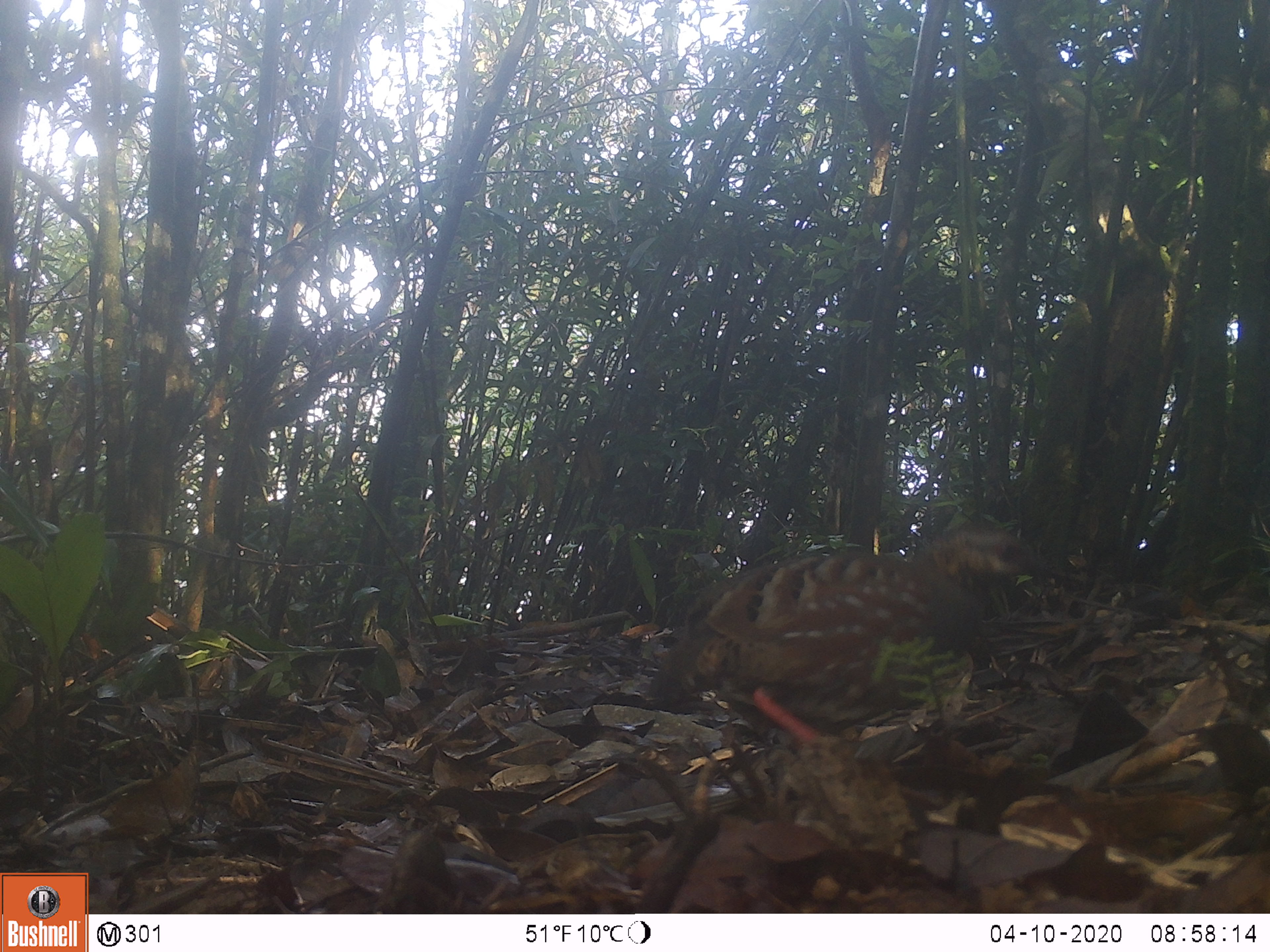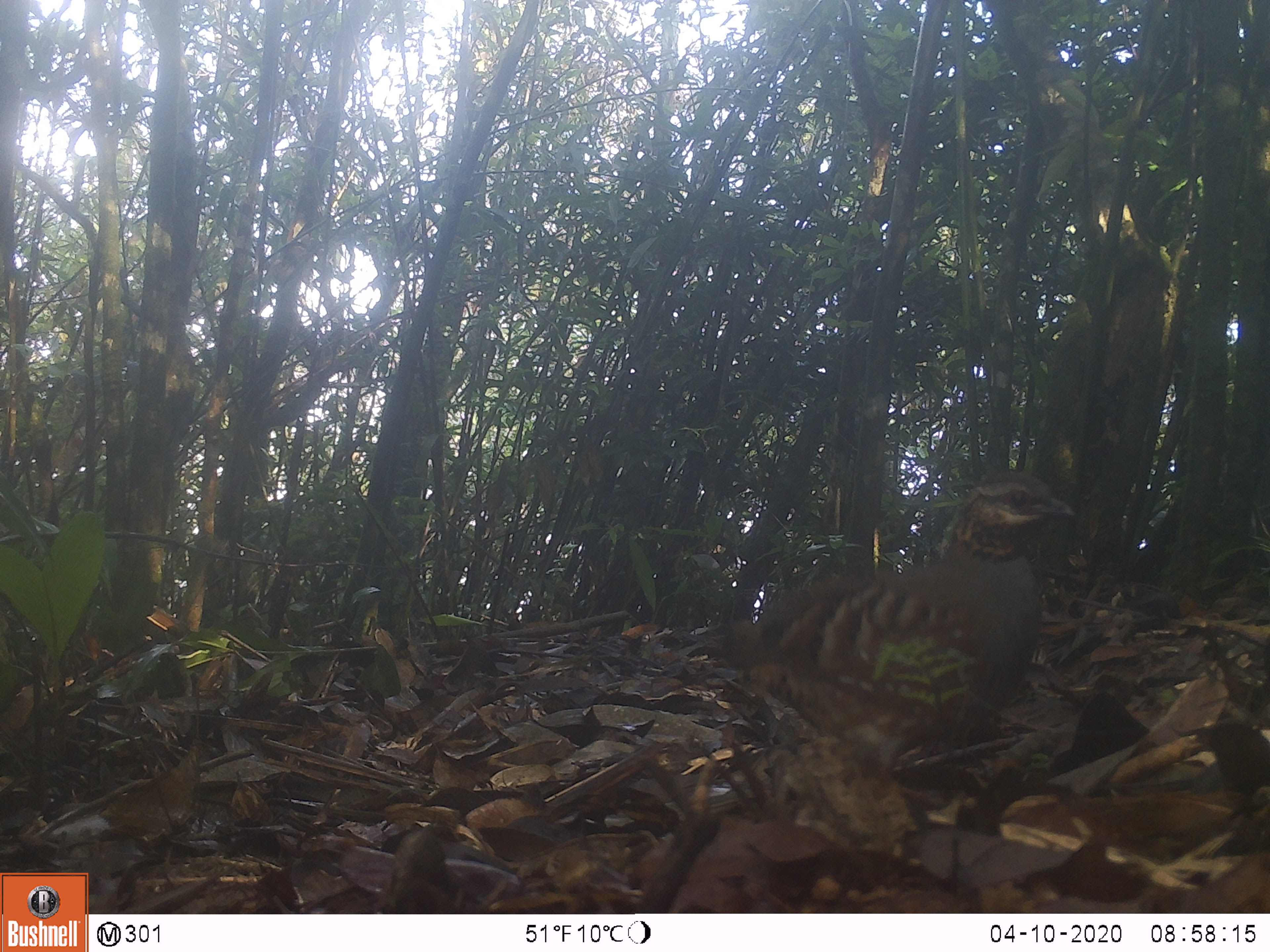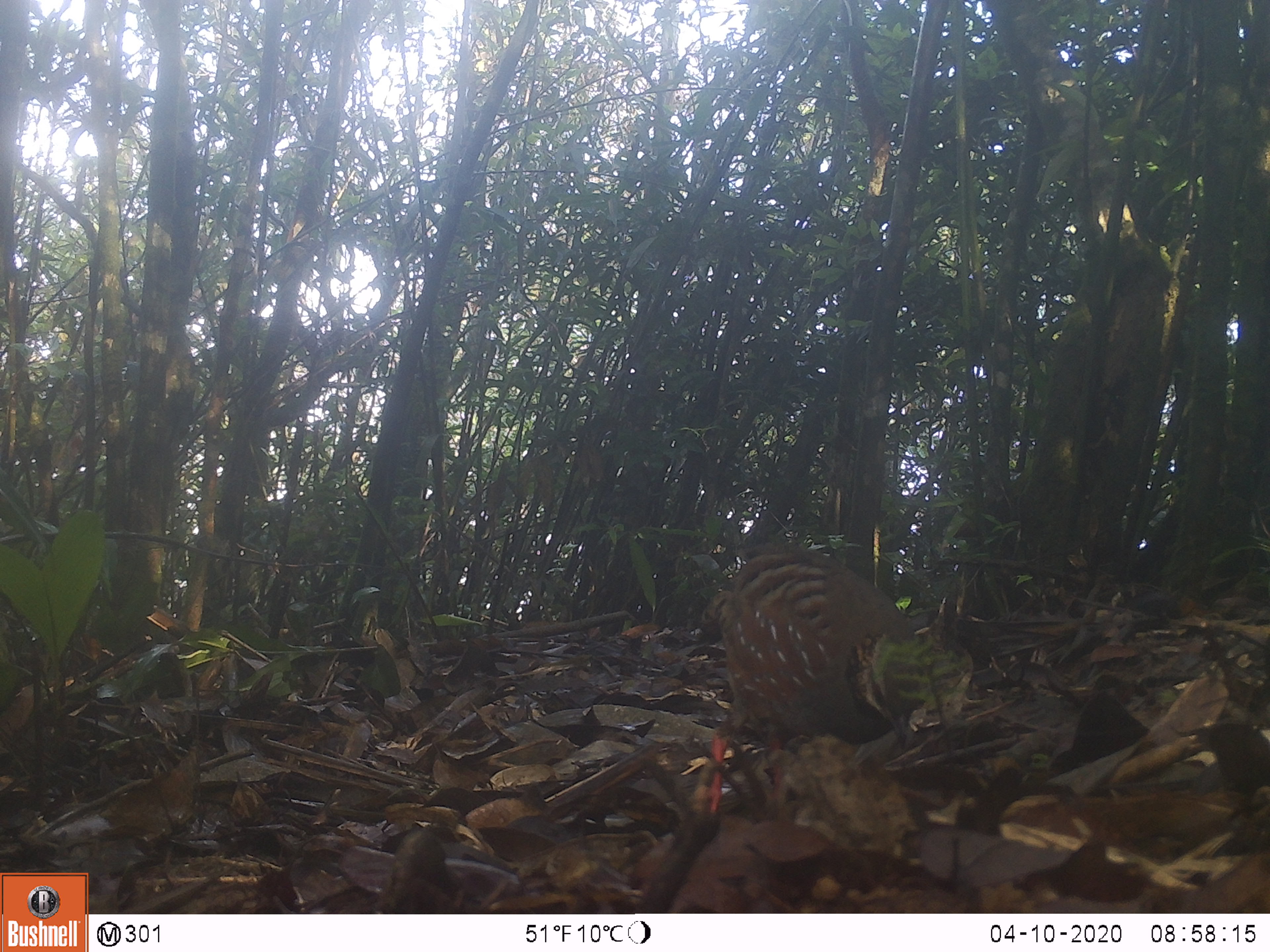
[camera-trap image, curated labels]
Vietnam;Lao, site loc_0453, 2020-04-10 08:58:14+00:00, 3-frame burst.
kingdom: Animalia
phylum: Chordata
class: Aves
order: Galliformes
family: Phasianidae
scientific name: Phasianidae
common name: partridge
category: unidentified partridge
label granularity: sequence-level